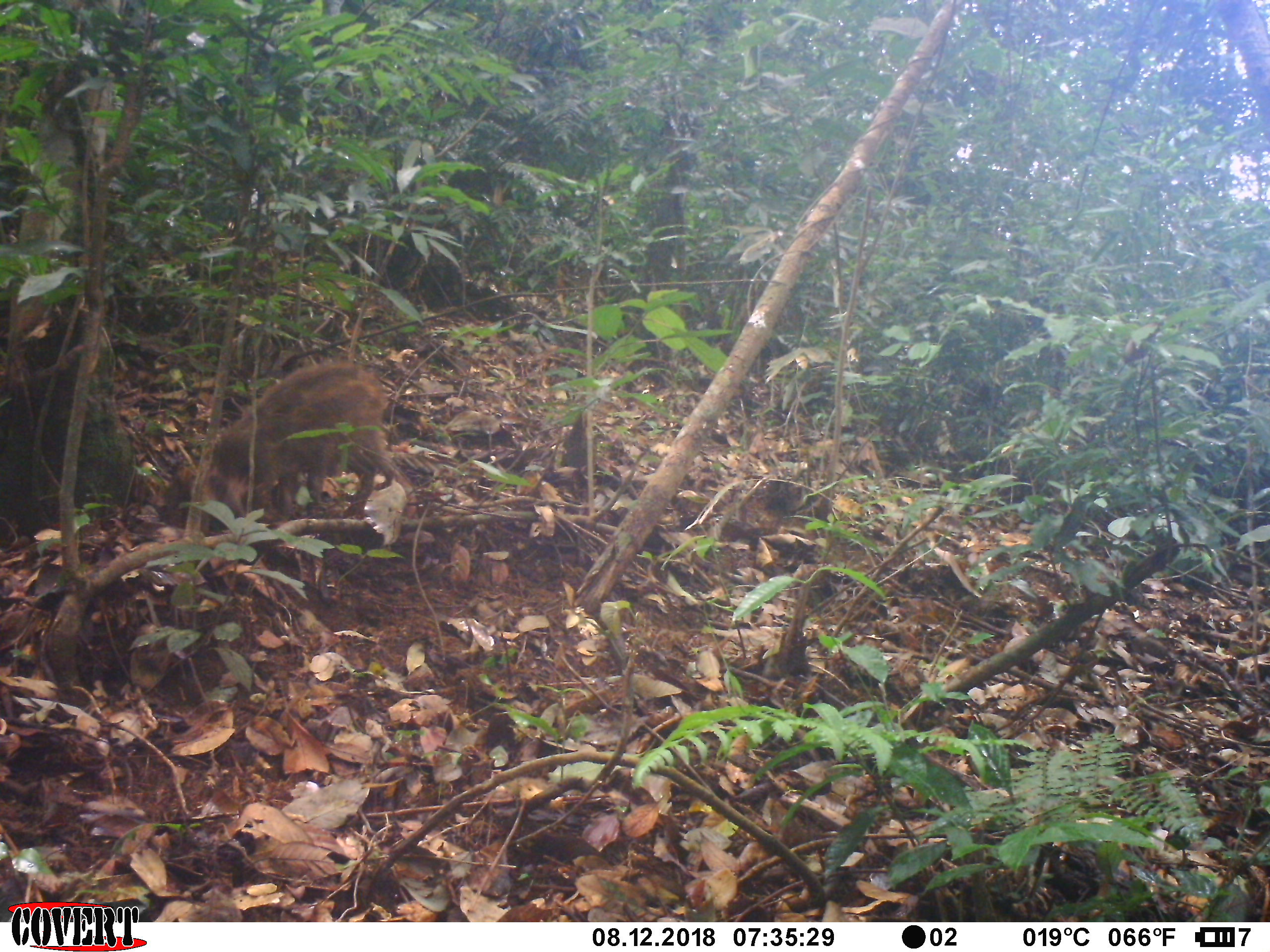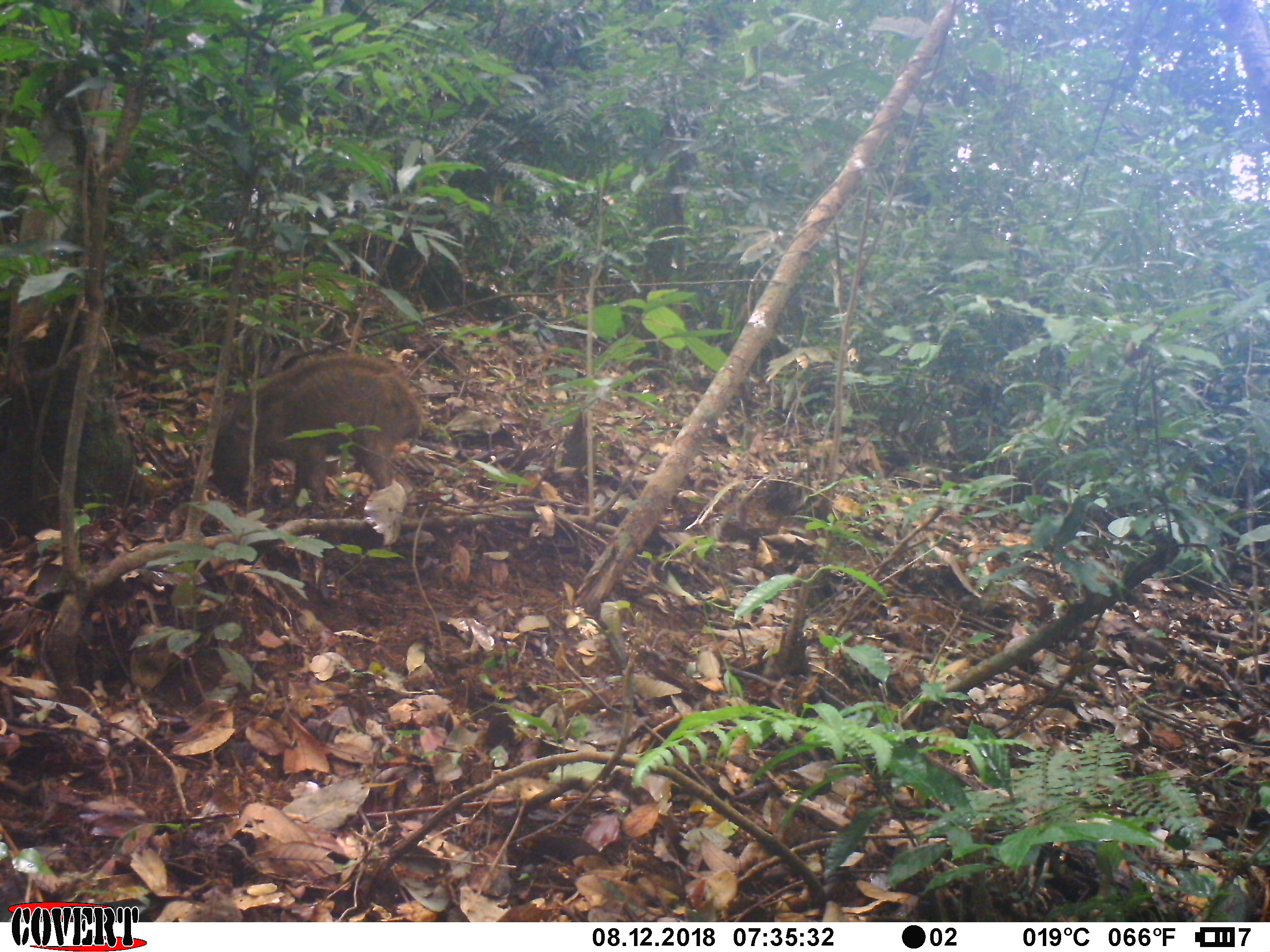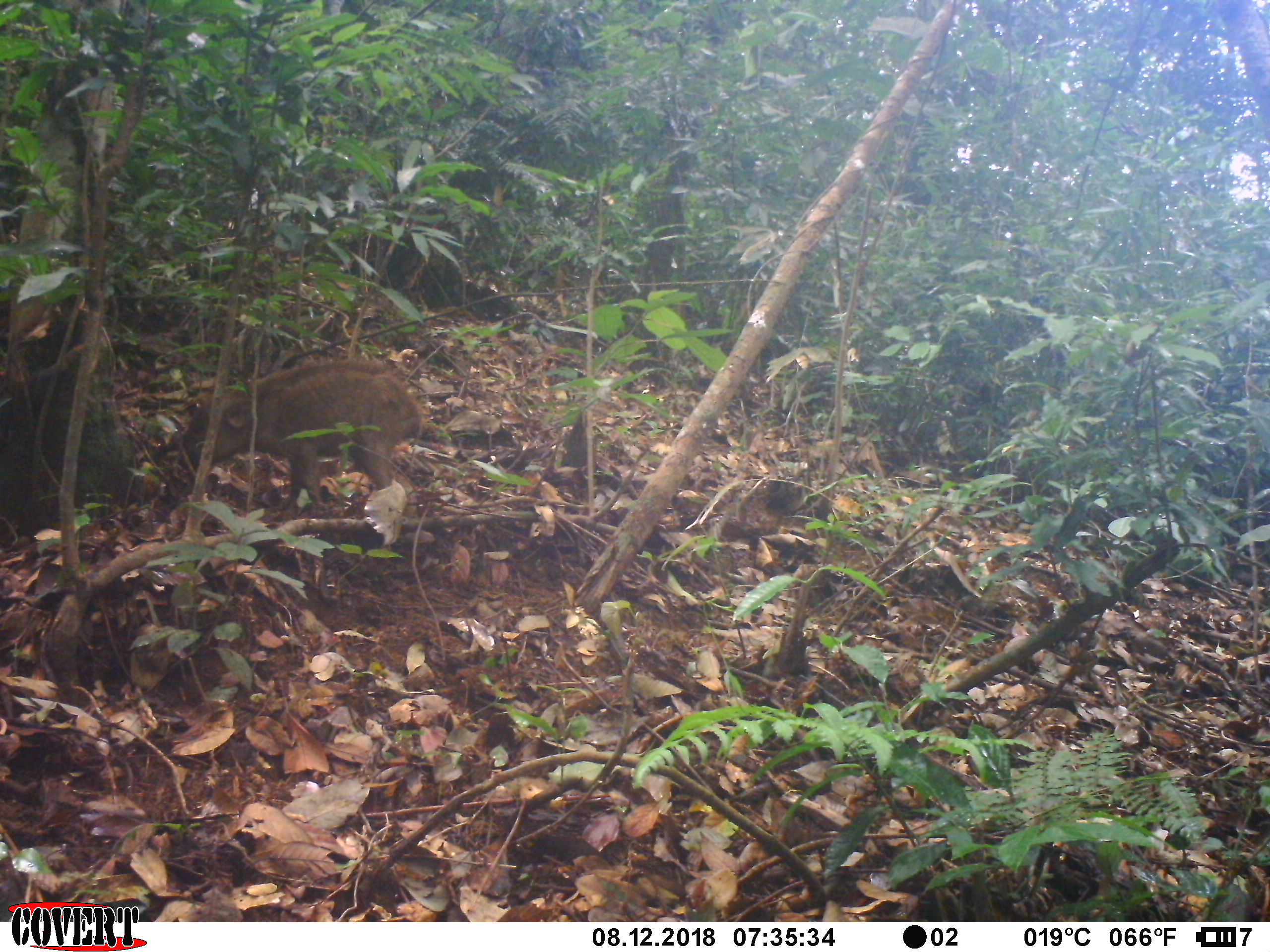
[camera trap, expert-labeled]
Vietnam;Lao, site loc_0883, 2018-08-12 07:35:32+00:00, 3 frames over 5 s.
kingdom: Animalia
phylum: Chordata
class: Mammalia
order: Artiodactyla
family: Suidae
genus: Sus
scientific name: Sus scrofa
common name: eurasian wild pig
Eurasian wild pig (Sus scrofa). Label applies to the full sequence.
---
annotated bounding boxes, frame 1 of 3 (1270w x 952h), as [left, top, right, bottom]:
eurasian wild pig: [197, 361, 412, 532]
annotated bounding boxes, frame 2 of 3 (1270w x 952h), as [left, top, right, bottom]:
eurasian wild pig: [210, 352, 422, 512]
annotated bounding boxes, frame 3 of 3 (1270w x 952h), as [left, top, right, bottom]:
eurasian wild pig: [177, 359, 426, 523]